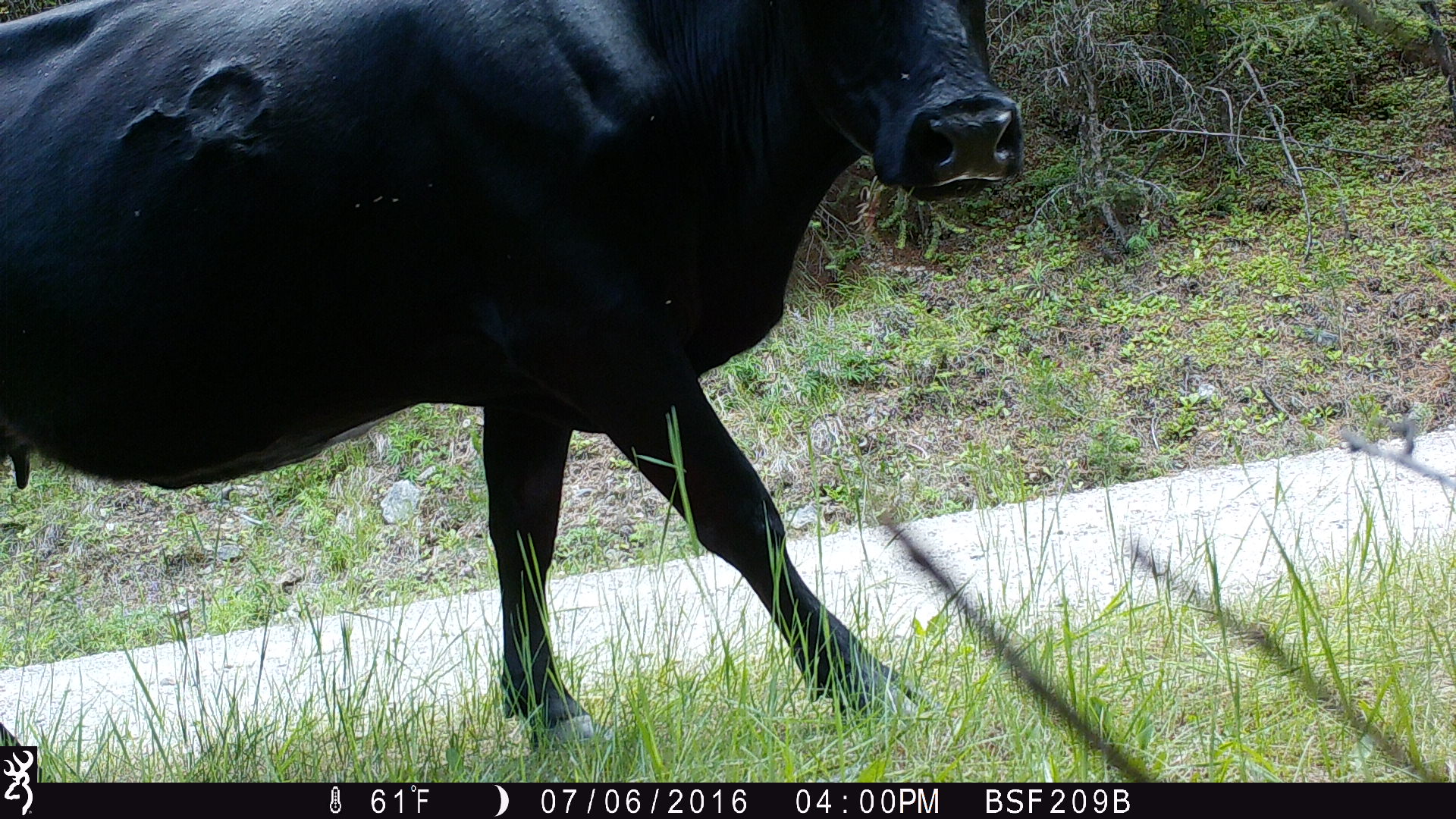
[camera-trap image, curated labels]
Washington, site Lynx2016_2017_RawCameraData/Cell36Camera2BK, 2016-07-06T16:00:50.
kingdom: Animalia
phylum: Chordata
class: Mammalia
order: Artiodactyla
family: Bovidae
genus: Bos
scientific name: Bos taurus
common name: domestic cattle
Domestic cattle (Bos taurus). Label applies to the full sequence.